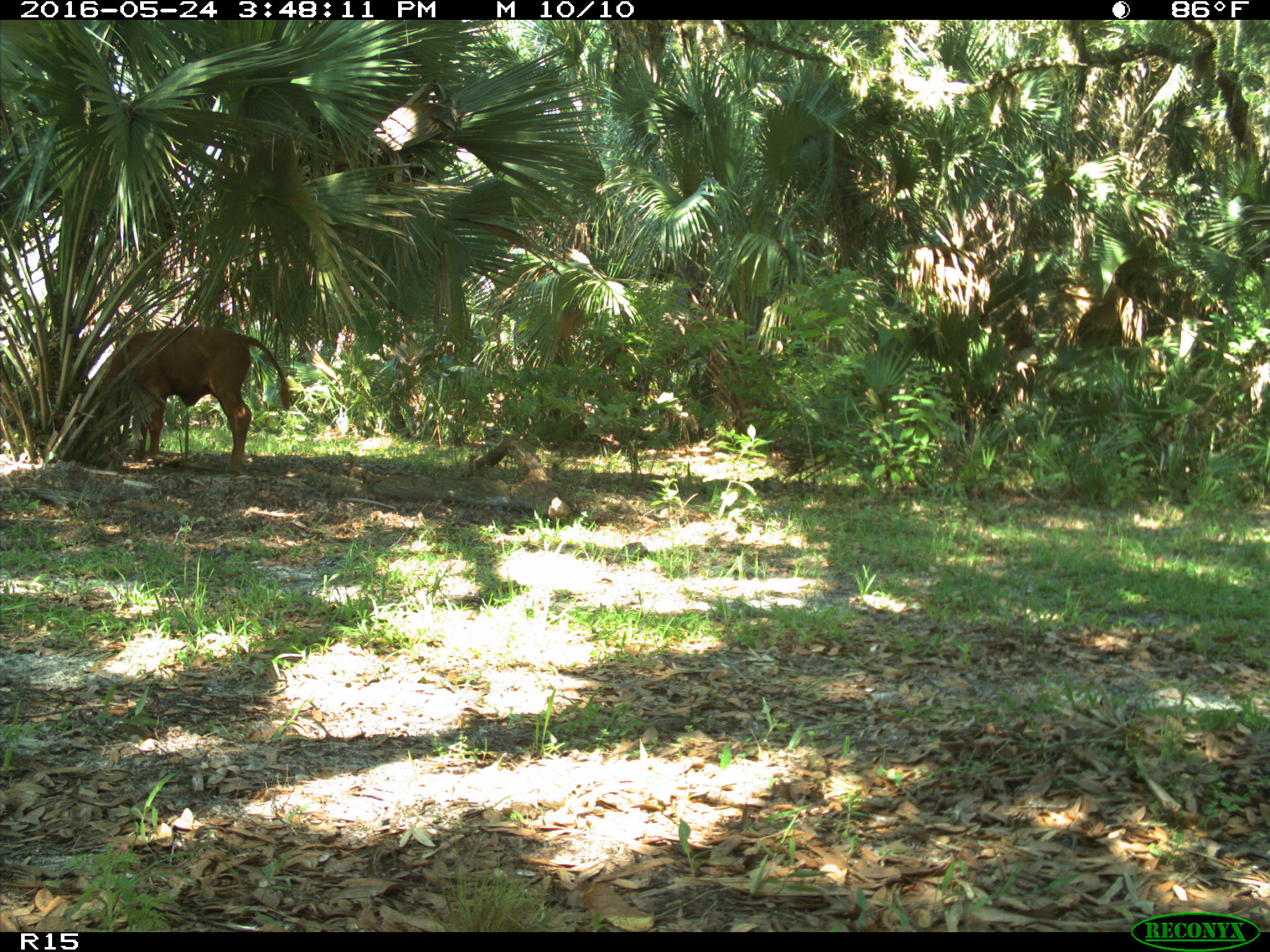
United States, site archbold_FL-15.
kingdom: Animalia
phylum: Chordata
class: Mammalia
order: Artiodactyla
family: Bovidae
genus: Bos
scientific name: Bos taurus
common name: domestic cow